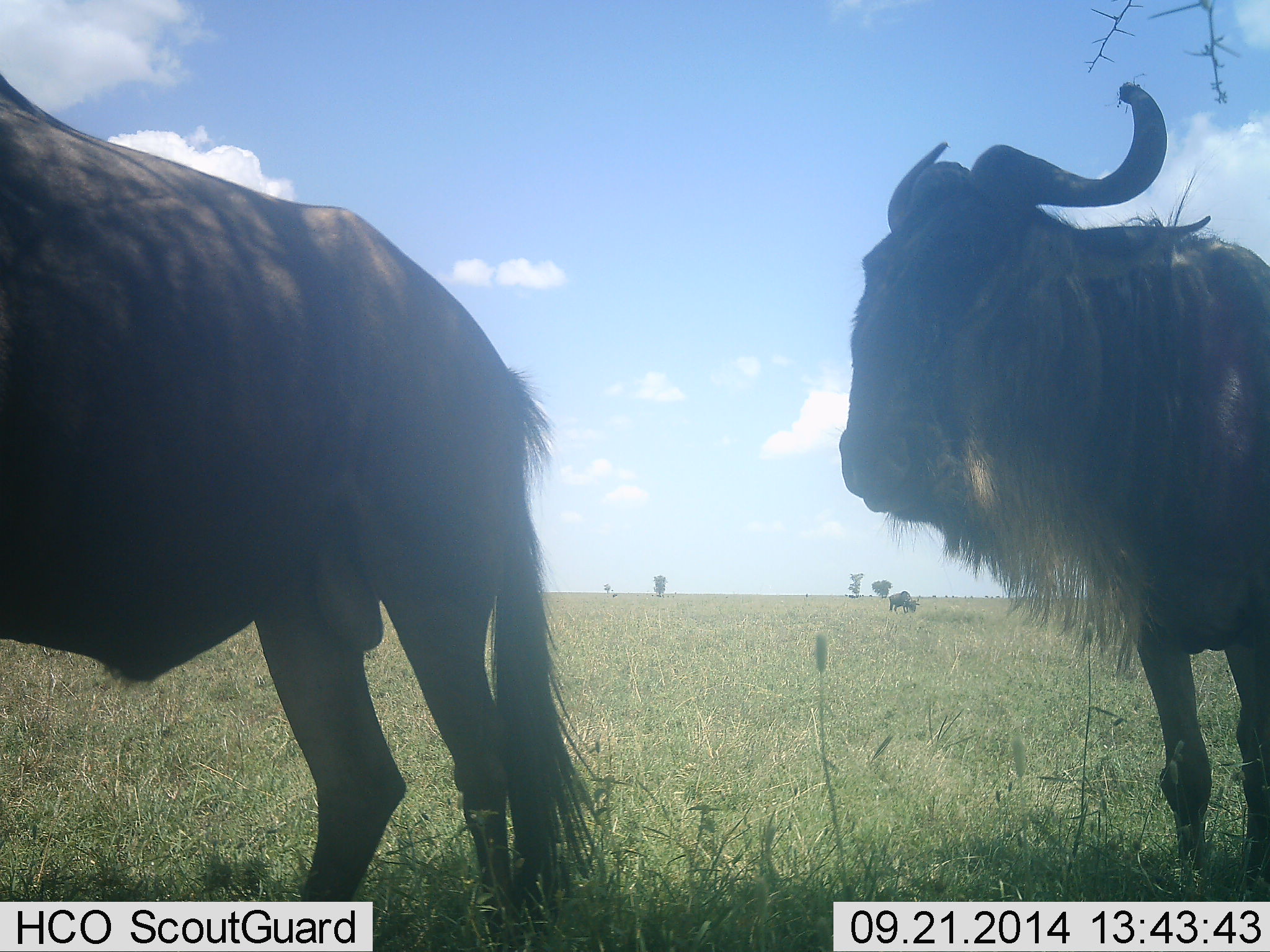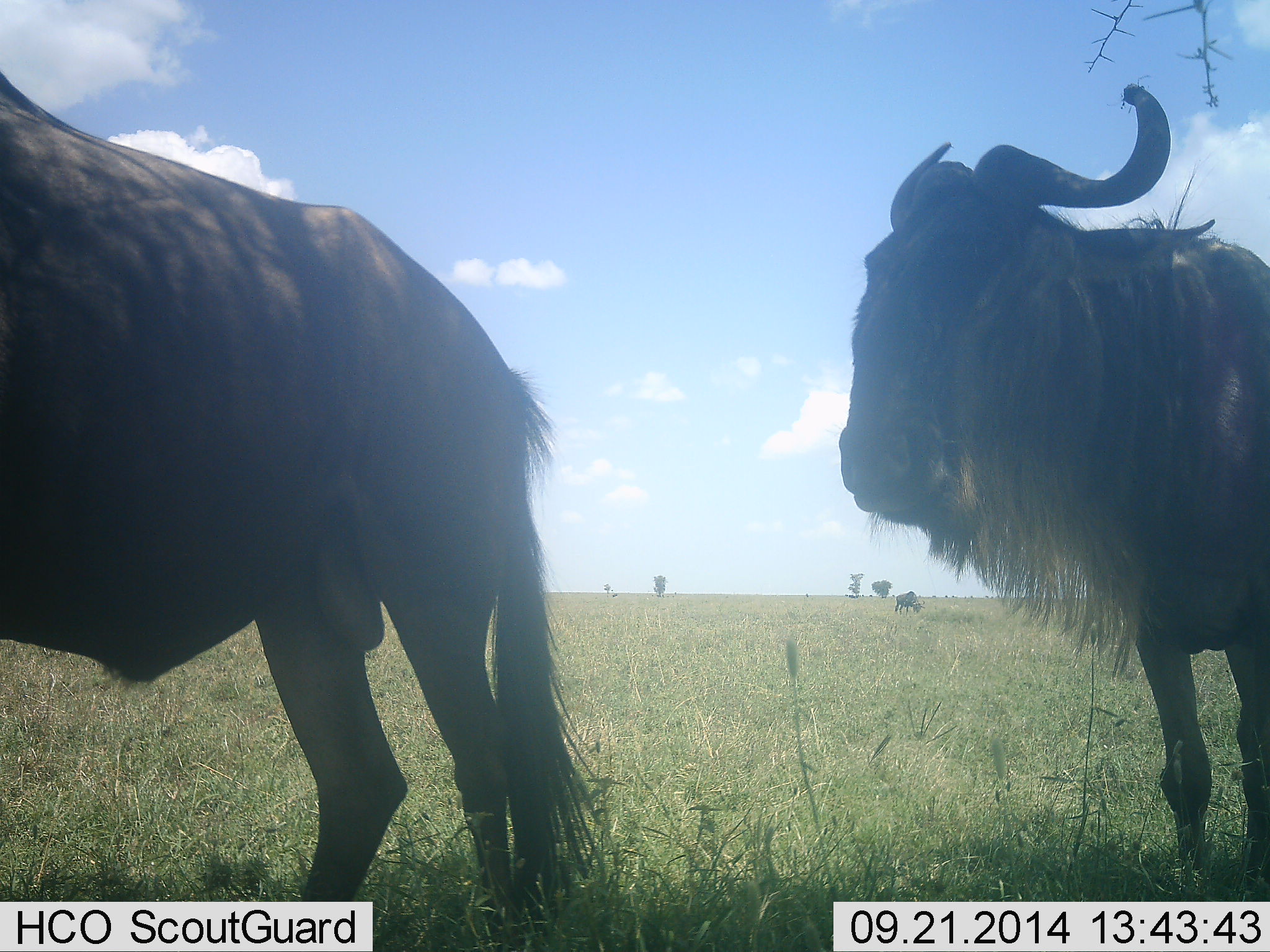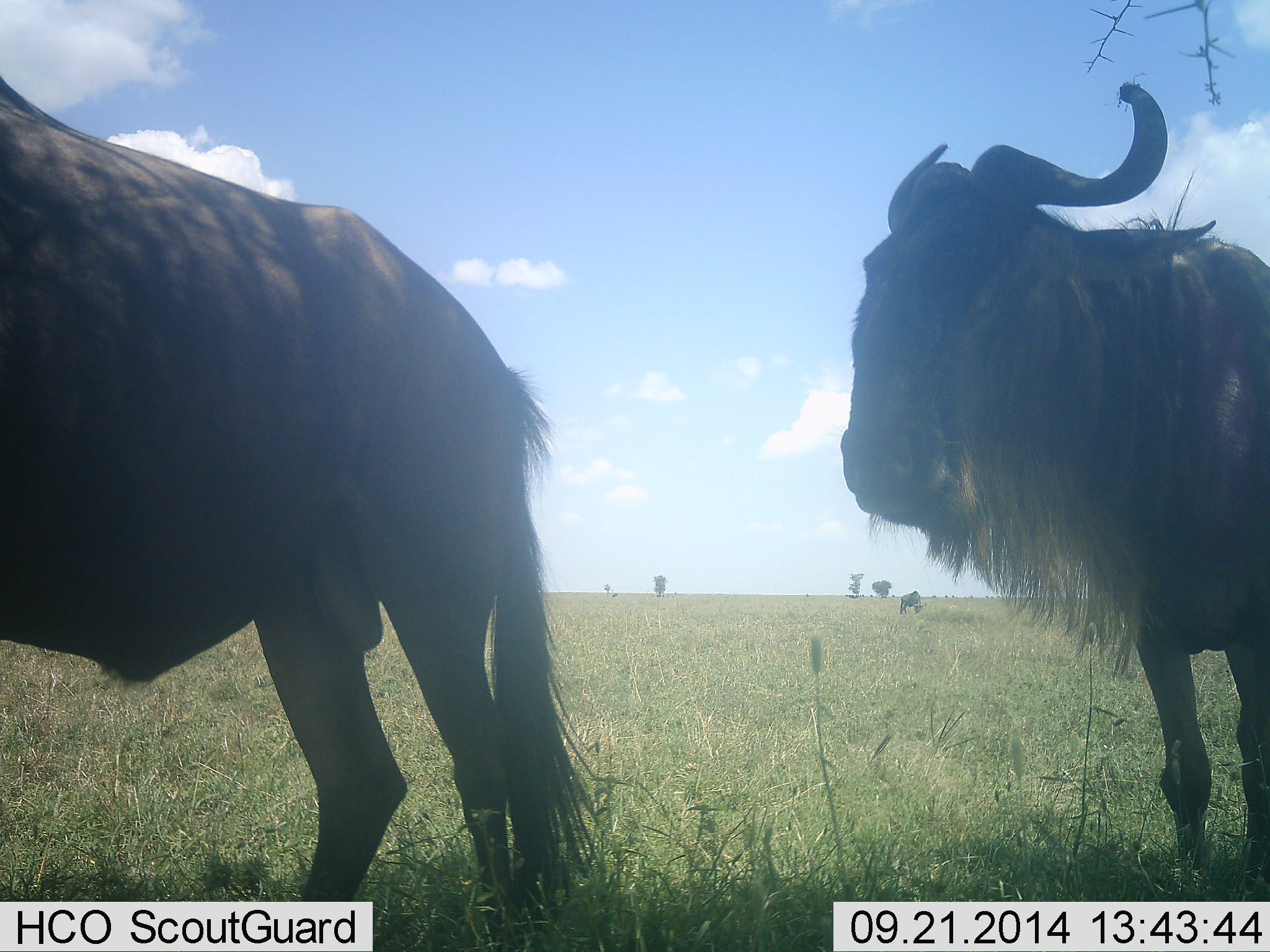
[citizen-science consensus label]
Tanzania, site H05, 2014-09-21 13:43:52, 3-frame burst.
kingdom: Animalia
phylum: Chordata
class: Mammalia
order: Artiodactyla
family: Bovidae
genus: Connochaetes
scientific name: Connochaetes taurinus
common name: blue wildebeest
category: wildebeest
Wildebeest (blue wildebeest) (Connochaetes taurinus), count 3. Behavior (volunteer vote fractions): standing 90%, resting 0%, moving 30%, interacting 0%. Young present (vote fraction): 0%. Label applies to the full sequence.